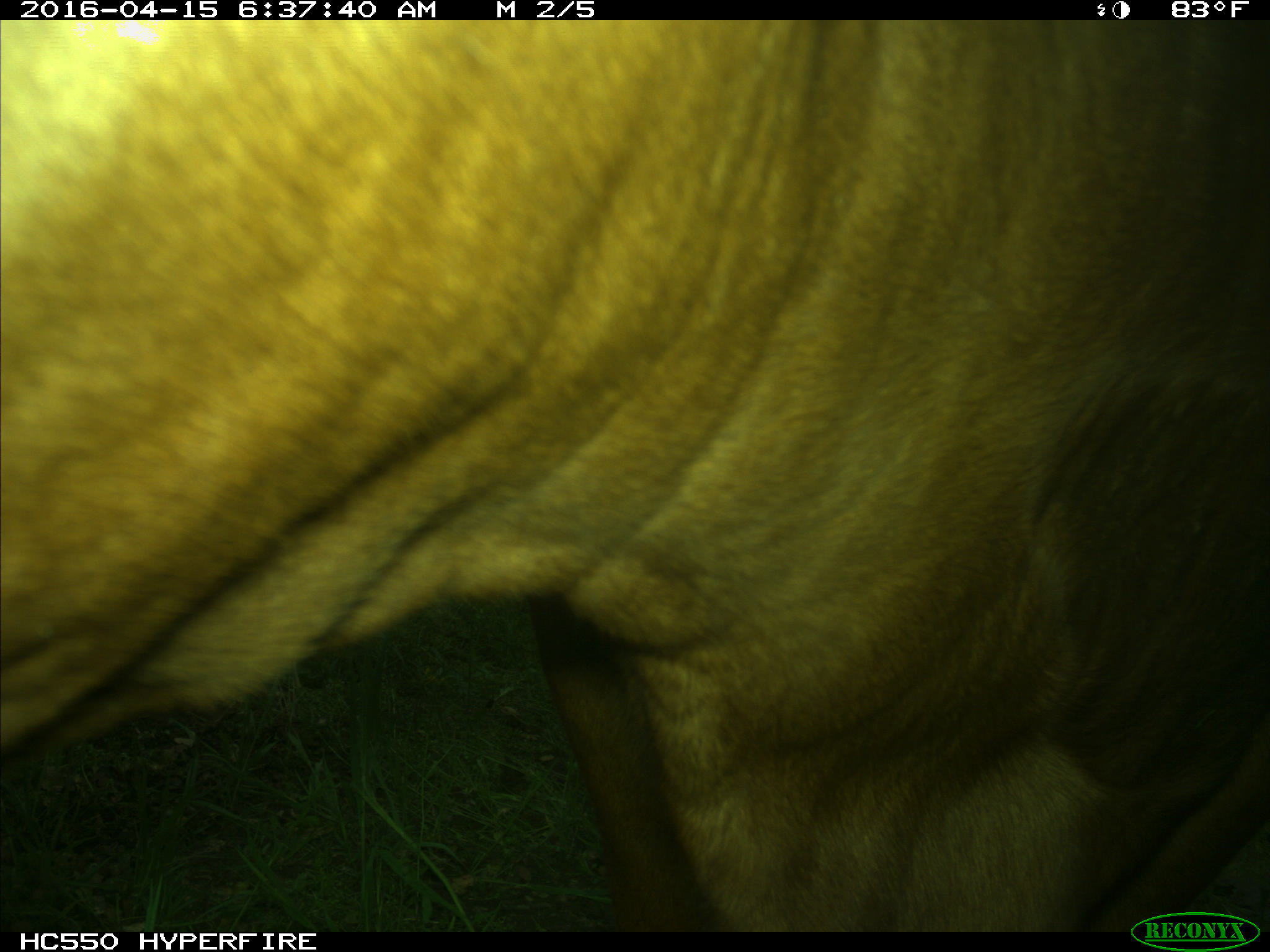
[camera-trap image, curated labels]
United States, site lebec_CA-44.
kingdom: Animalia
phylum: Chordata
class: Mammalia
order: Artiodactyla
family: Bovidae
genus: Bos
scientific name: Bos taurus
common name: domestic cow